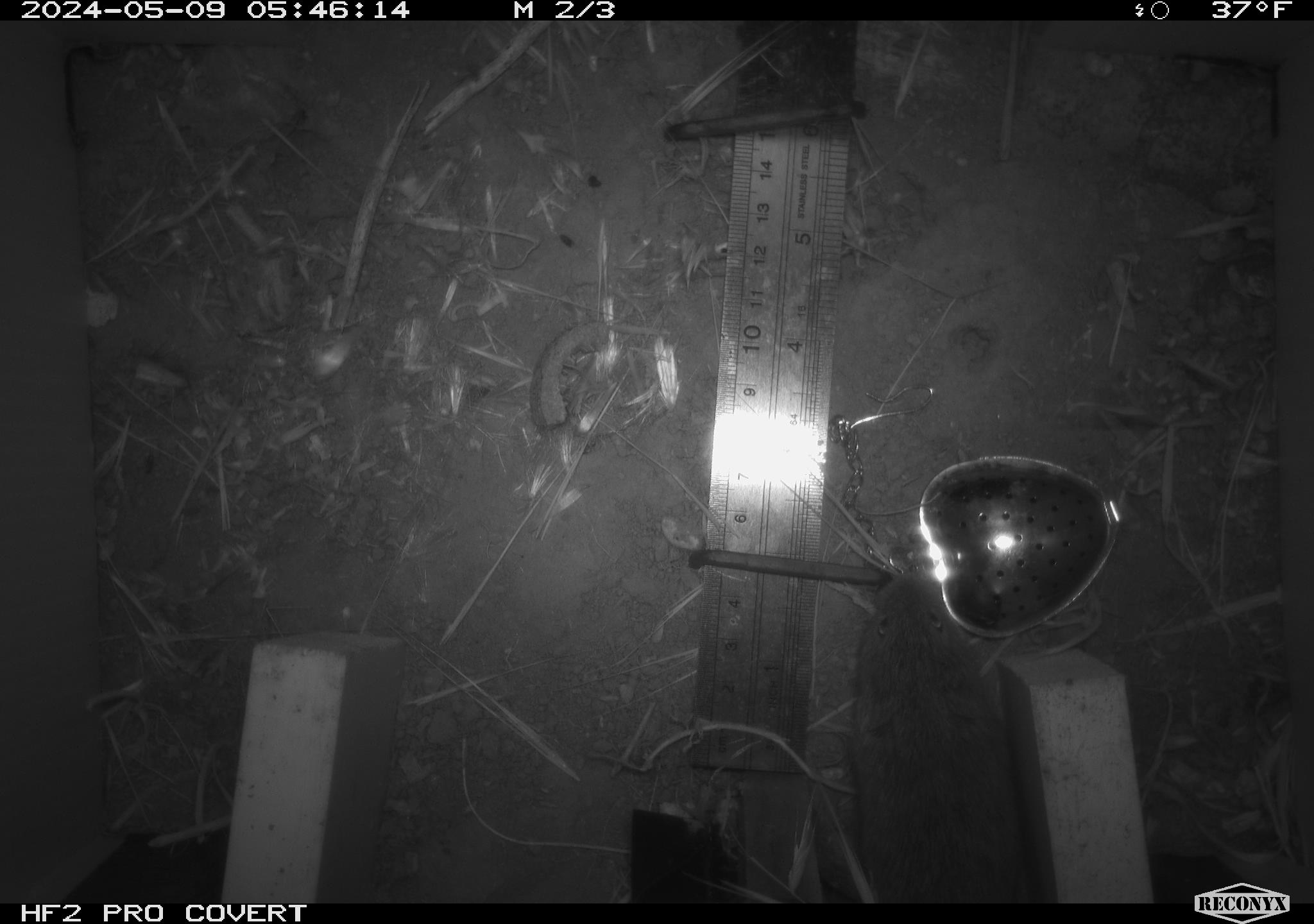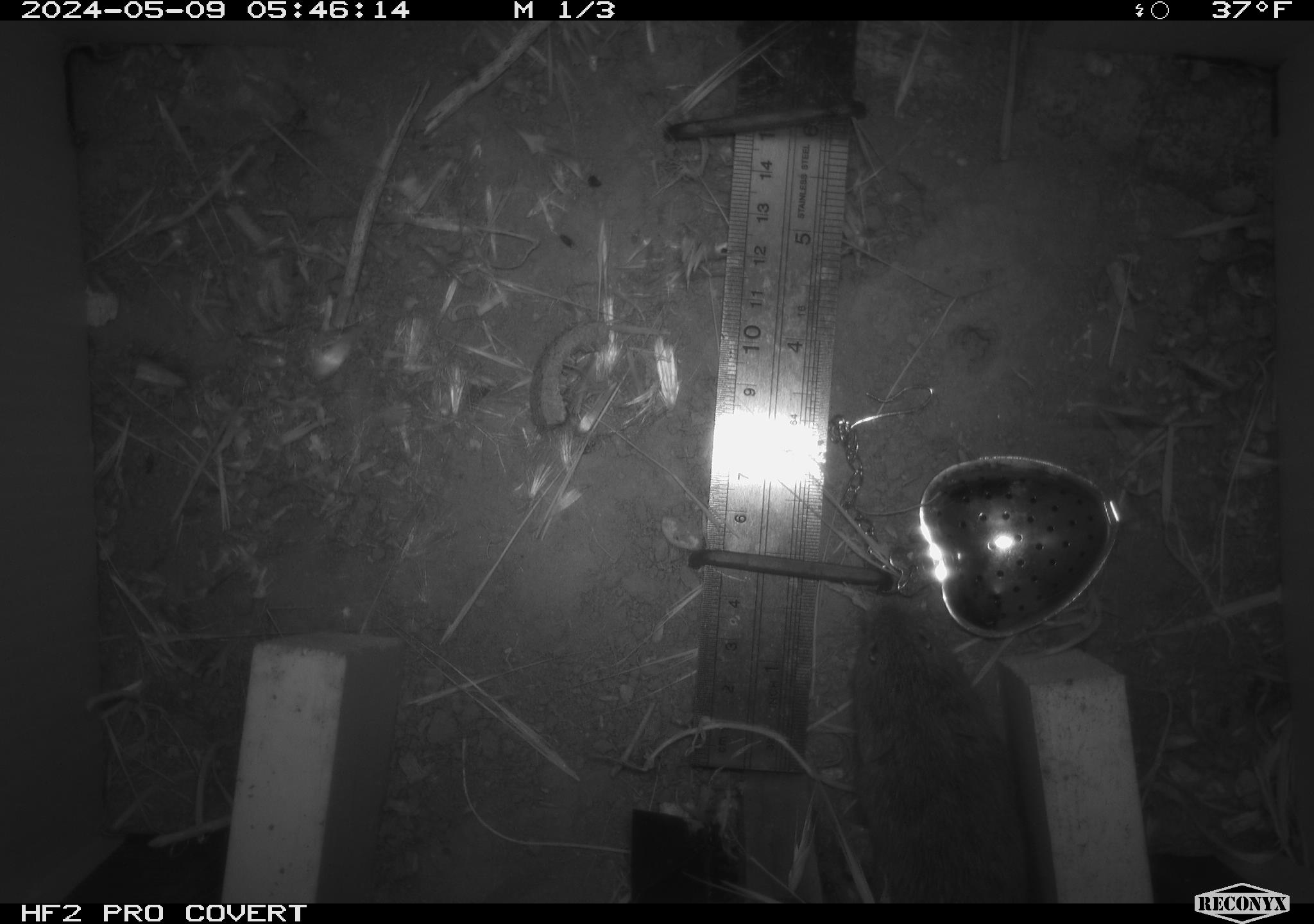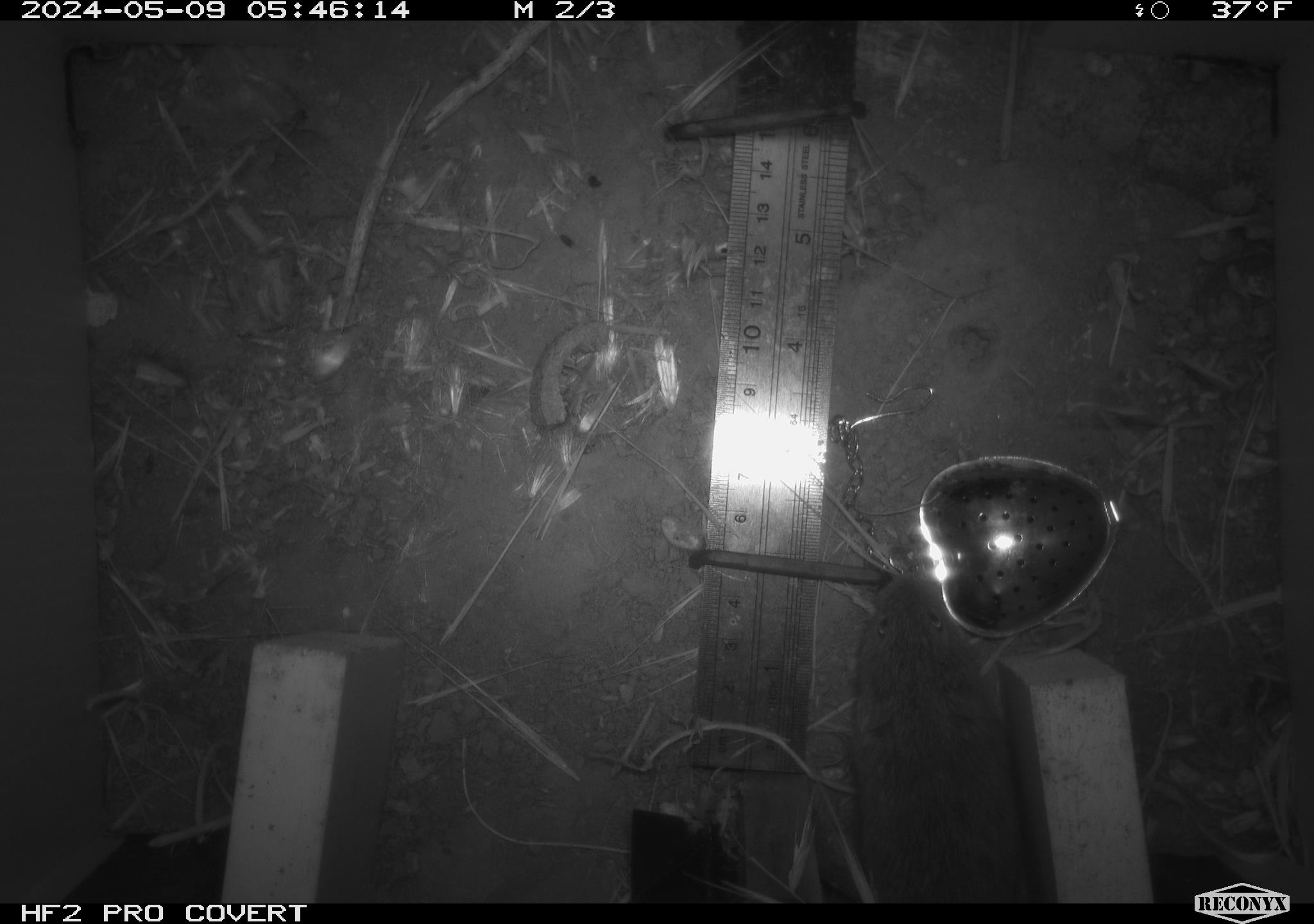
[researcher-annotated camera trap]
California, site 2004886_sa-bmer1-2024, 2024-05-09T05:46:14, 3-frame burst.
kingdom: Animalia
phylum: Chordata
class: Mammalia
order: Rodentia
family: Cricetidae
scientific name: Arvicolinae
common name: voles, lemmings, and muskrats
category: arvicolinae subfamily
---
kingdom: Animalia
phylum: Chordata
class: Mammalia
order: Rodentia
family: Cricetidae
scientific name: Cricetidae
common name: hamsters, voles, lemmings, and allies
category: cricetidae family